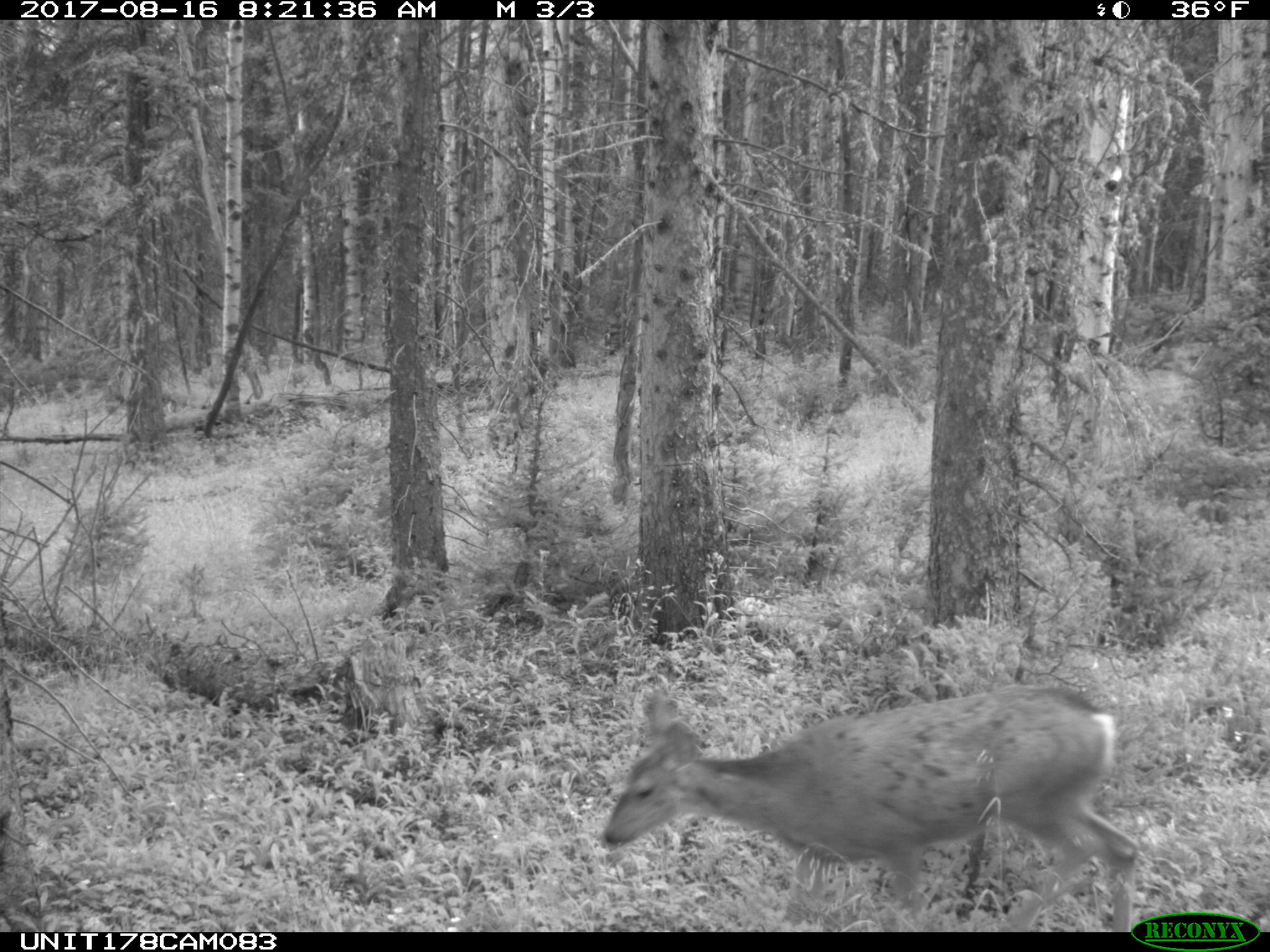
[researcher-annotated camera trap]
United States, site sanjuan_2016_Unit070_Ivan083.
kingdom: Animalia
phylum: Chordata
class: Mammalia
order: Artiodactyla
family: Cervidae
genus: Odocoileus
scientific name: Odocoileus hemionus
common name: mule deer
Odocoileus hemionus (mule deer).